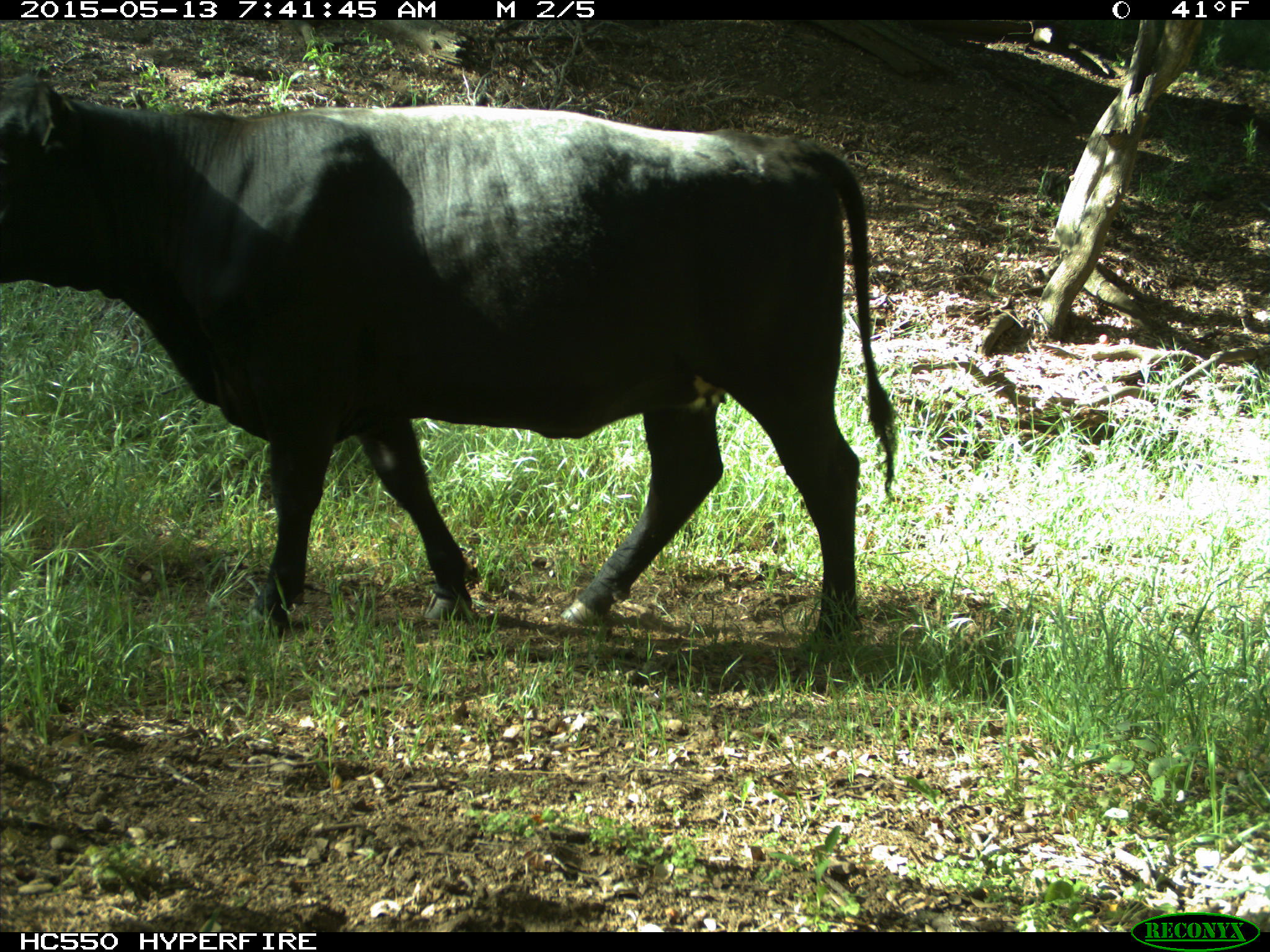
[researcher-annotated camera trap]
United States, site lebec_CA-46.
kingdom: Animalia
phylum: Chordata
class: Mammalia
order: Artiodactyla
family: Bovidae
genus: Bos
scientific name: Bos taurus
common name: domestic cow